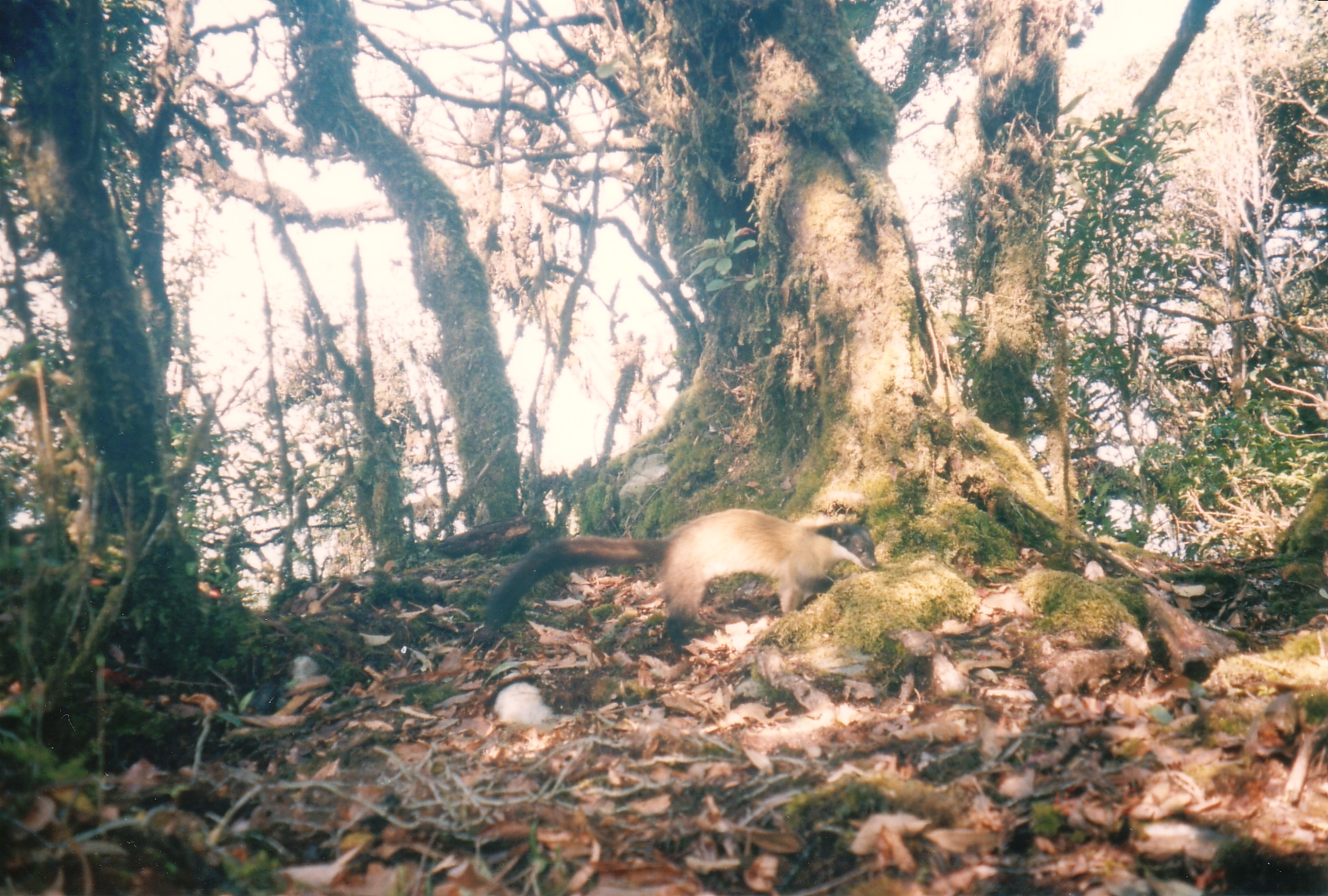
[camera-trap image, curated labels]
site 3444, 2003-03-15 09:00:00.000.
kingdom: Animalia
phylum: Chordata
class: Mammalia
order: Carnivora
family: Mustelidae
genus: Martes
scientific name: Martes flavigula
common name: yellow-throated marten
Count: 1.